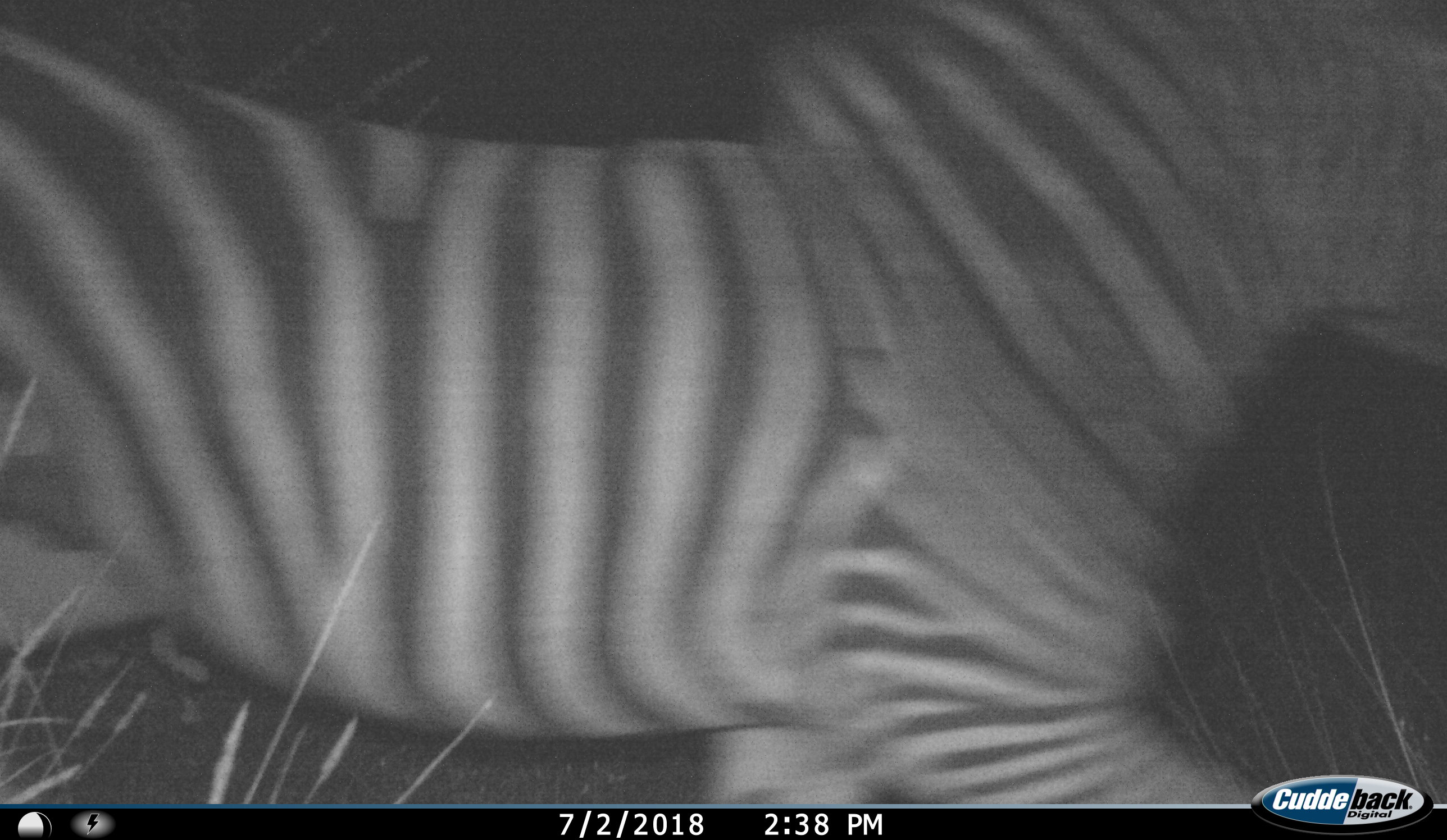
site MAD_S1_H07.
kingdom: Animalia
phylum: Chordata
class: Mammalia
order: Perissodactyla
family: Equidae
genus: Equus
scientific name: Equus quagga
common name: plains zebra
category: zebraplains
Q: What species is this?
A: Zebraplains (plains zebra) (Equus quagga).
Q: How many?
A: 1.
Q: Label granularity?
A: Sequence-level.